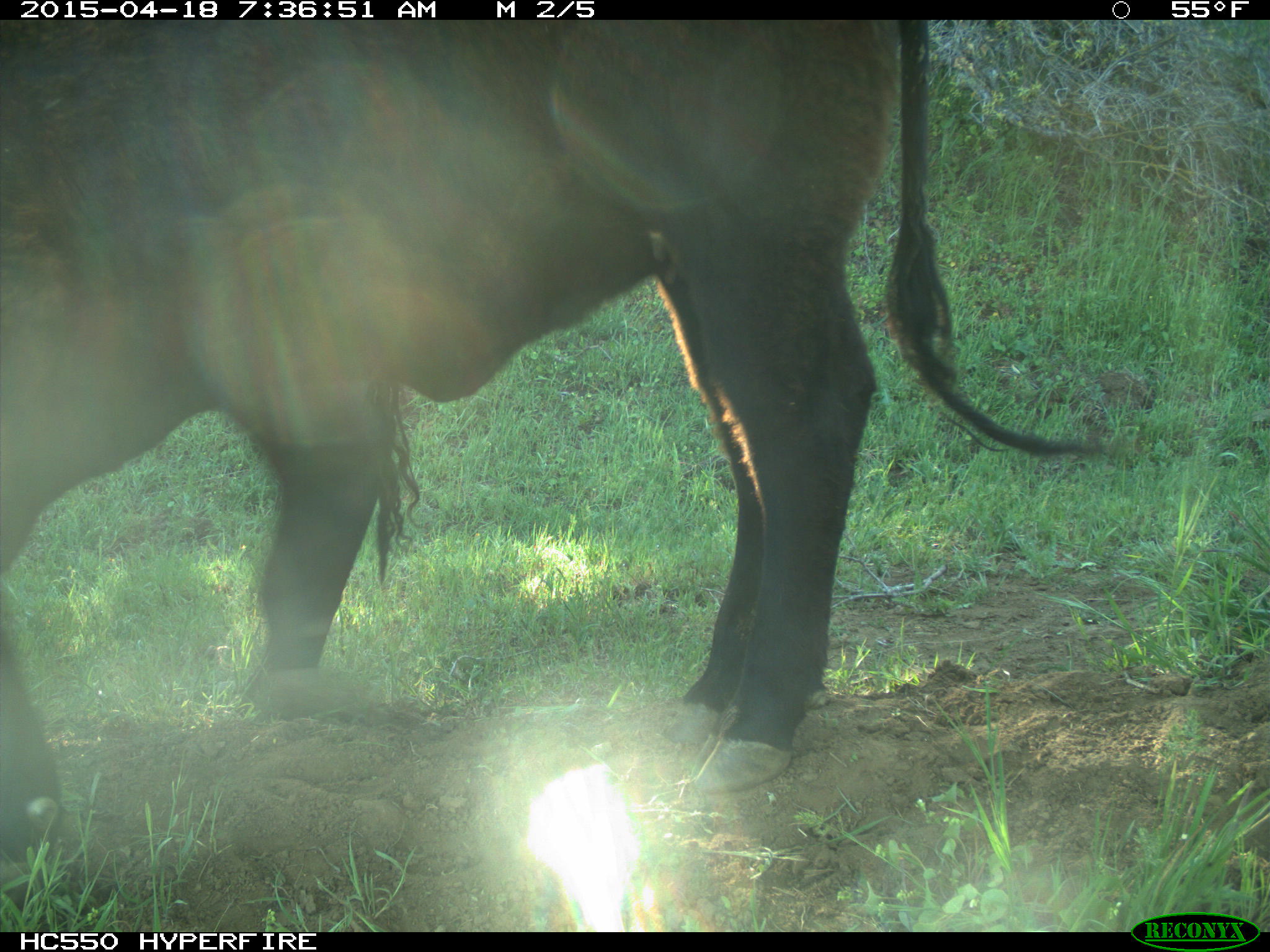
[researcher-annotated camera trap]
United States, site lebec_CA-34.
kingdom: Animalia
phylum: Chordata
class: Mammalia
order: Artiodactyla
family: Bovidae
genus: Bos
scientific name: Bos taurus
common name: domestic cow